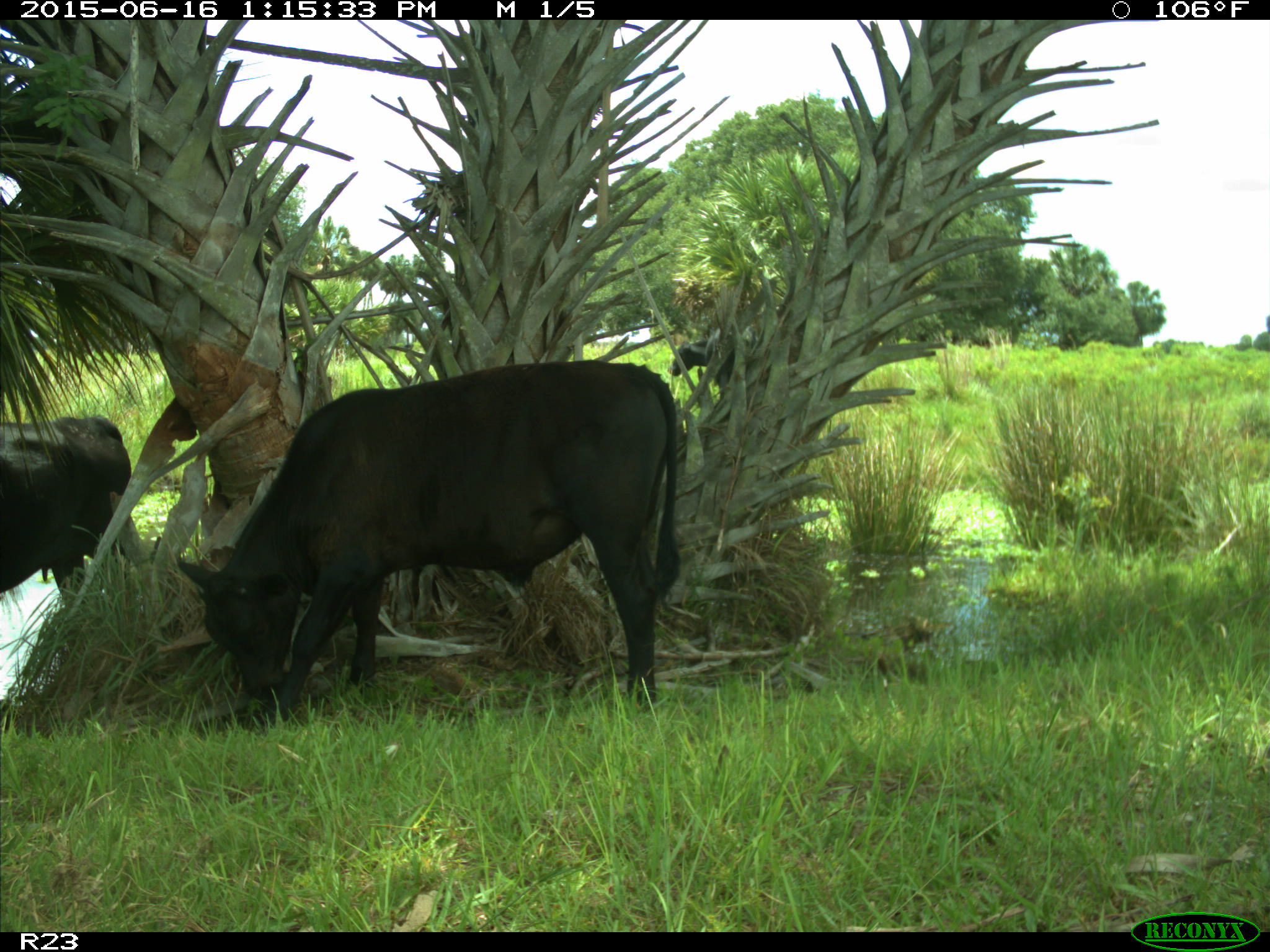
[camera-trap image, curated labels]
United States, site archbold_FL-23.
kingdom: Animalia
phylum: Chordata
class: Mammalia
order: Artiodactyla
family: Bovidae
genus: Bos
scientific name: Bos taurus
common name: domestic cow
Bos taurus (domestic cow).